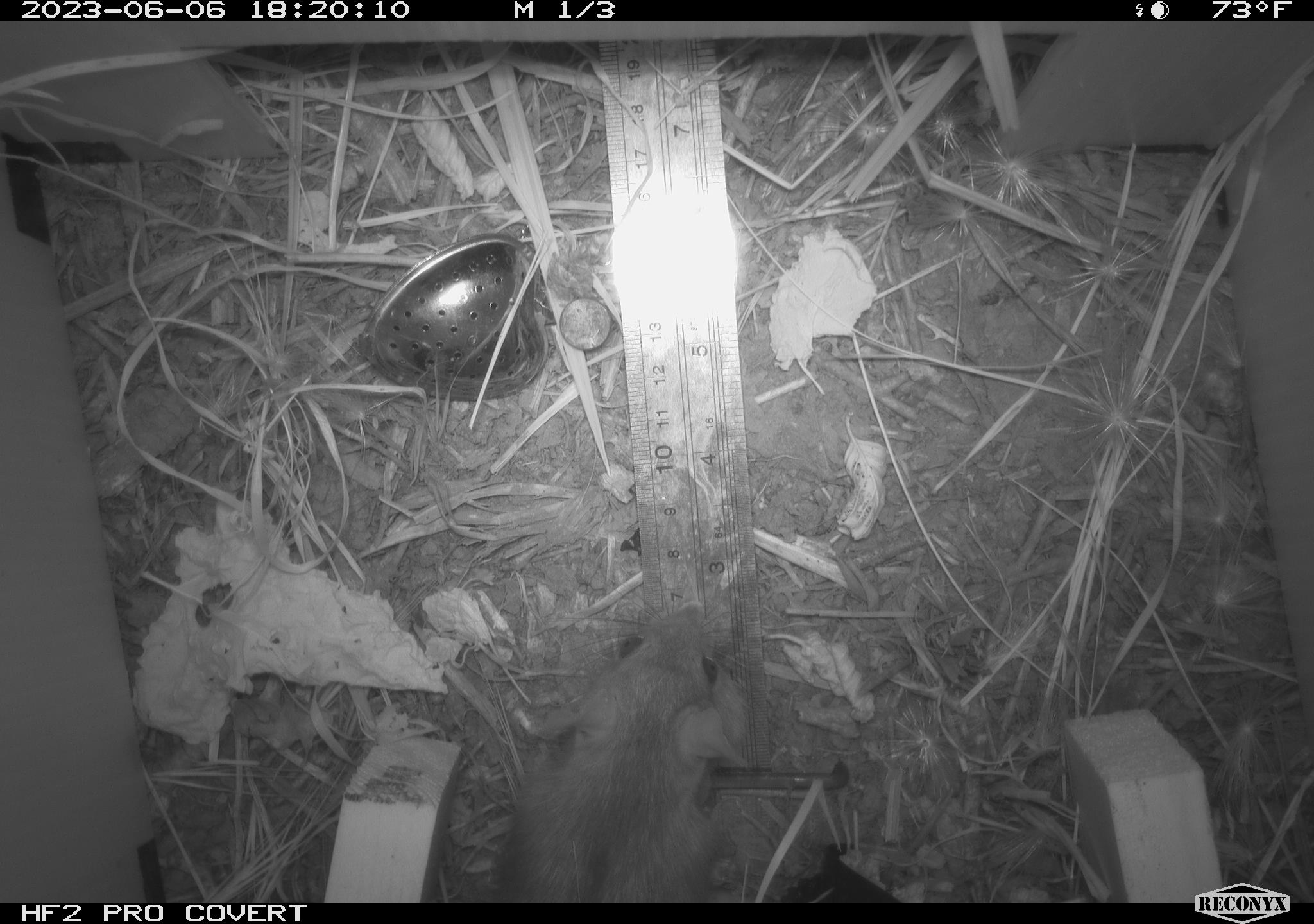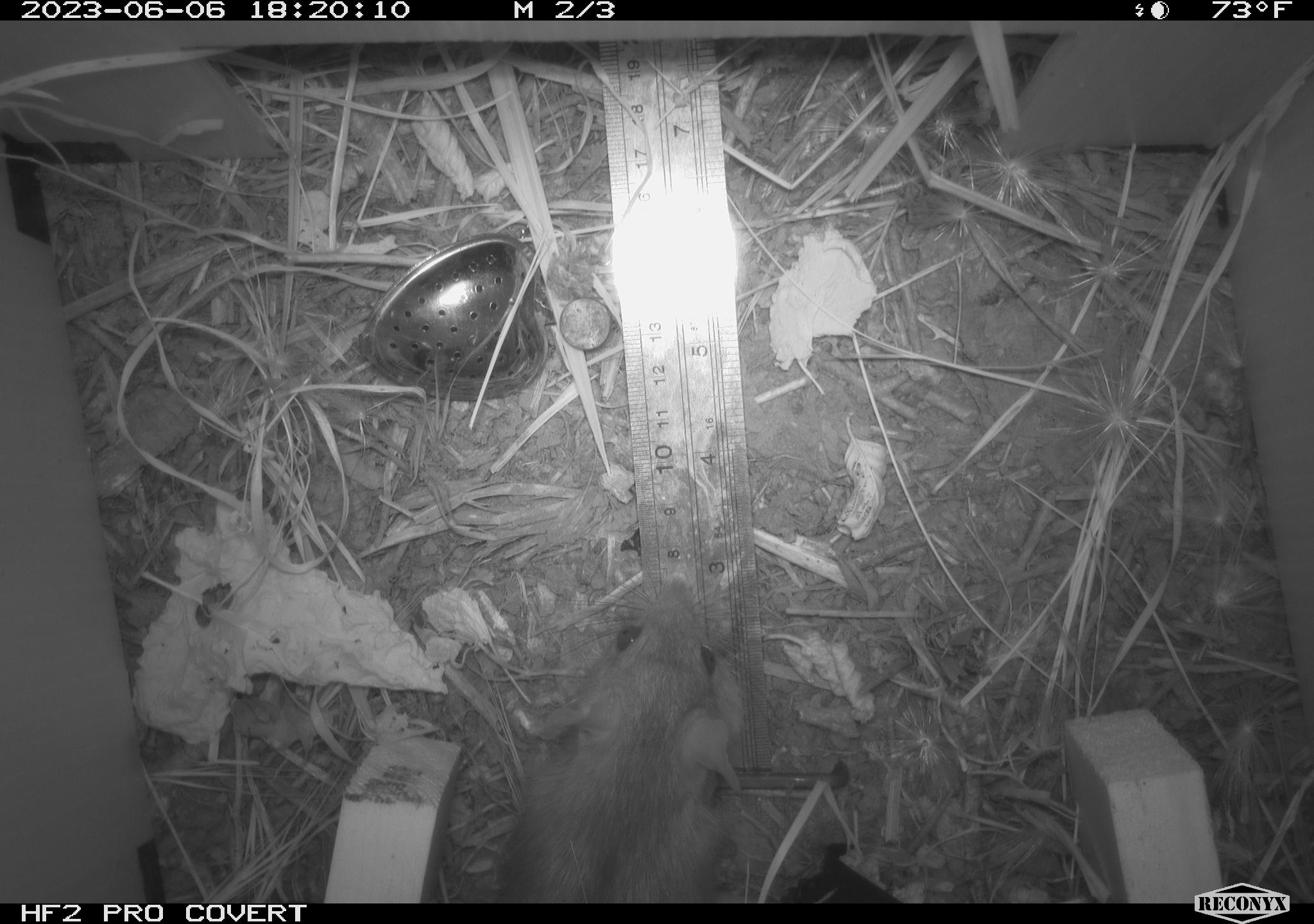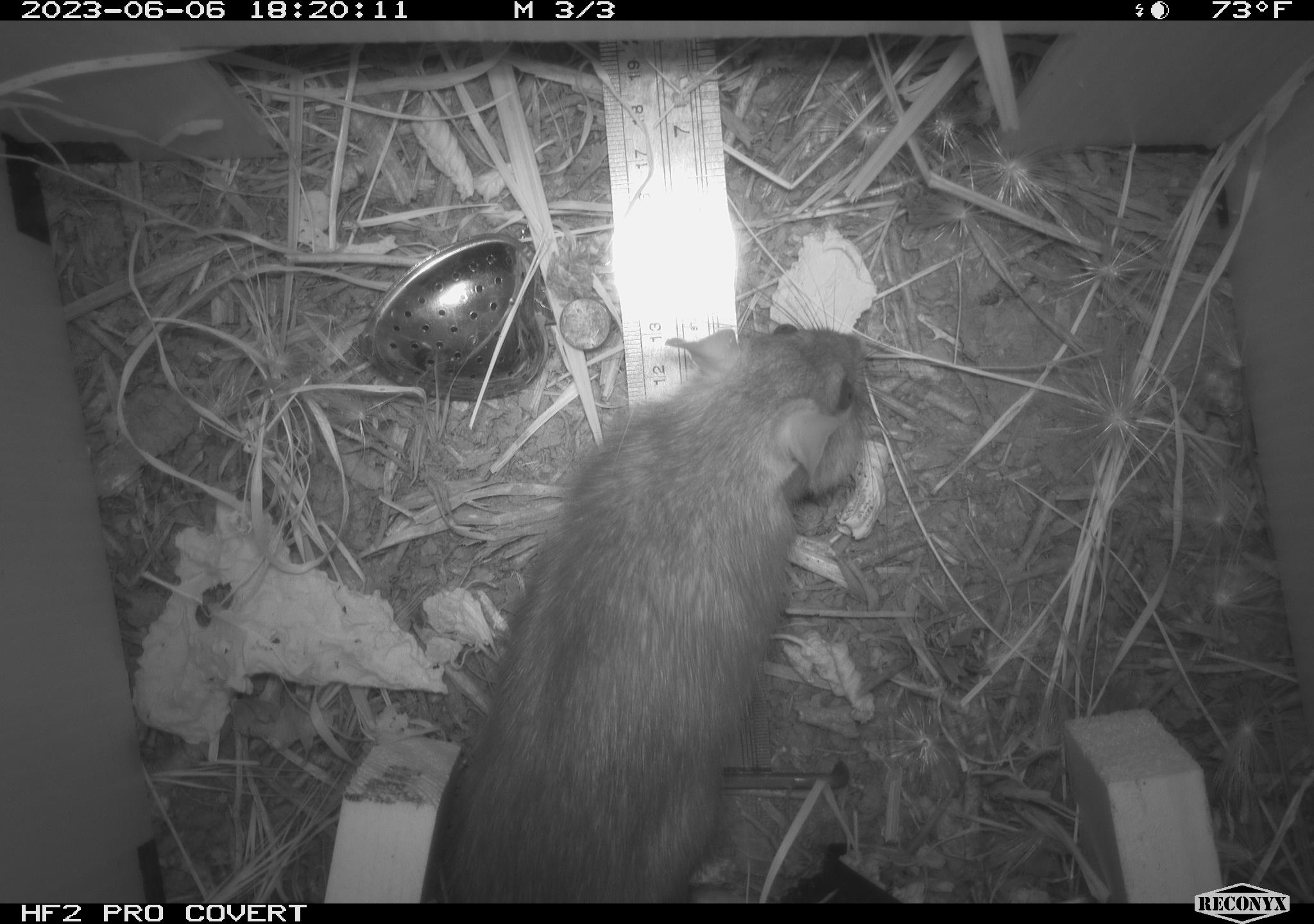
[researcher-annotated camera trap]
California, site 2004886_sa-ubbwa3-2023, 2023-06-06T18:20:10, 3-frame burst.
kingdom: Animalia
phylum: Chordata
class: Mammalia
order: Rodentia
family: Muridae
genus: Rattus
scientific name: Rattus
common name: rat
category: rattus species